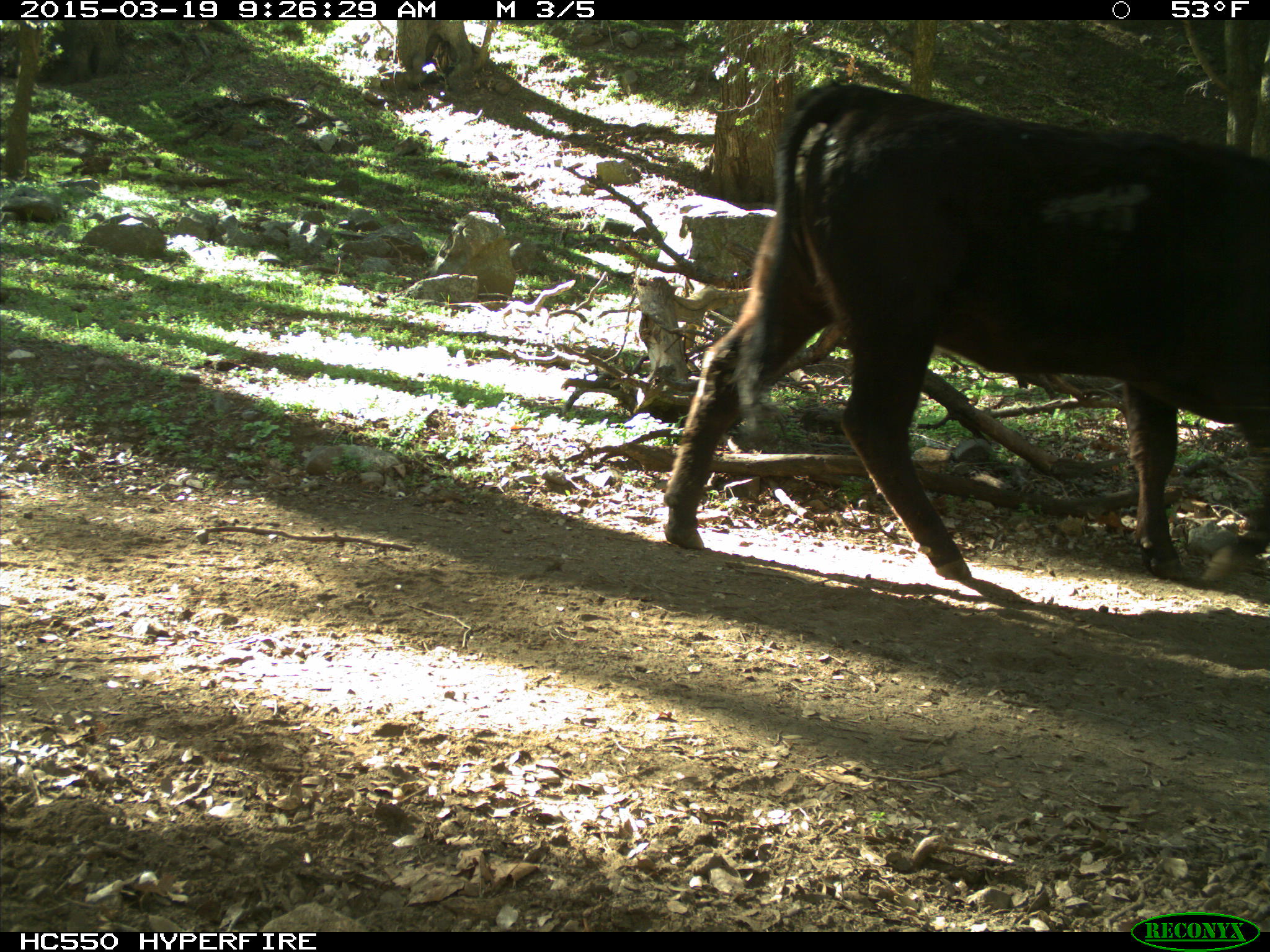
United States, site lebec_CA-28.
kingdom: Animalia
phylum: Chordata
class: Mammalia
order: Artiodactyla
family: Bovidae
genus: Bos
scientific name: Bos taurus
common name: domestic cow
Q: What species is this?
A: Bos taurus (domestic cow).